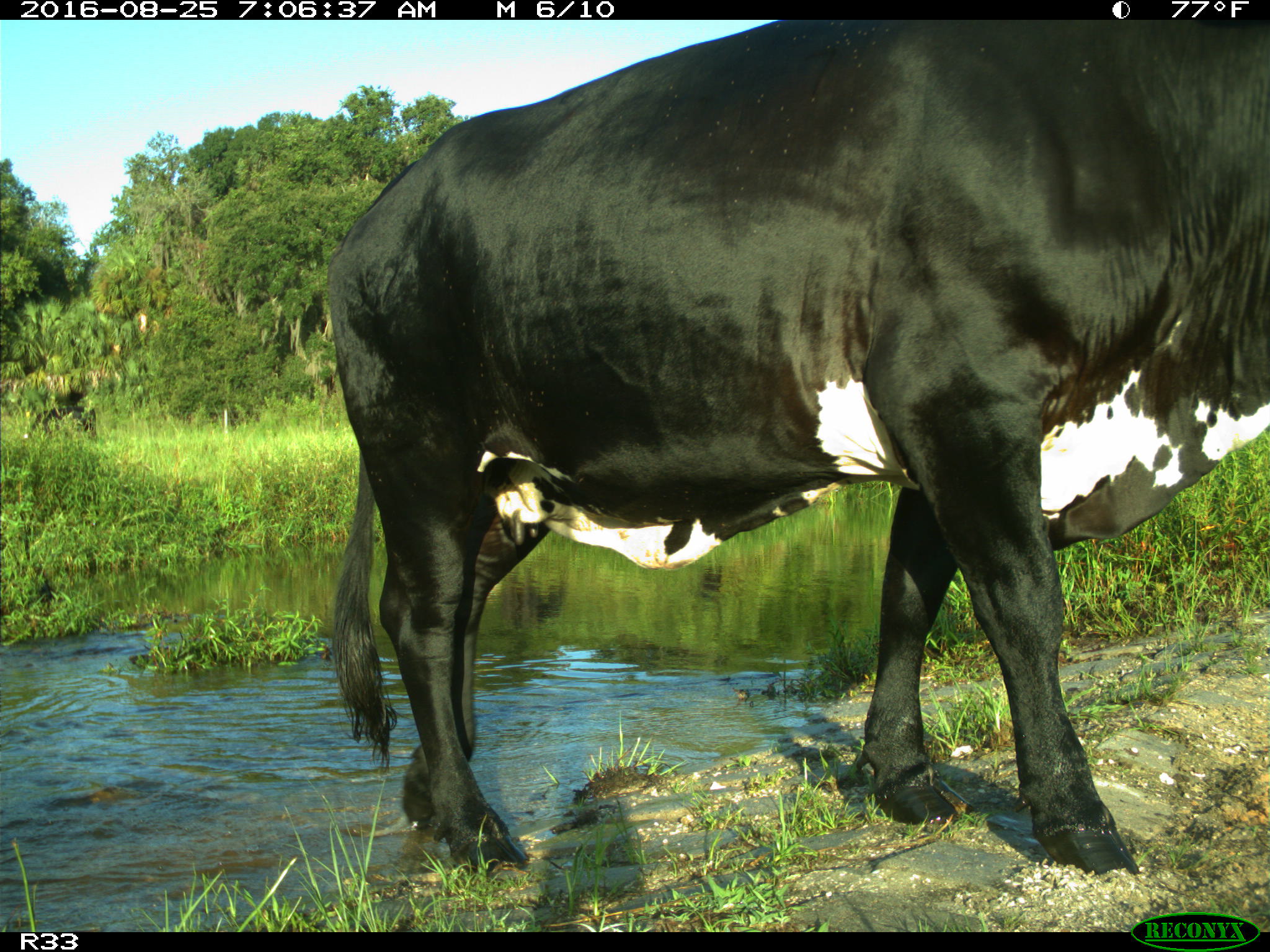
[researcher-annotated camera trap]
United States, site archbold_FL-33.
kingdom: Animalia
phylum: Chordata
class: Mammalia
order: Artiodactyla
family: Bovidae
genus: Bos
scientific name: Bos taurus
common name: domestic cow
Bos taurus (domestic cow).